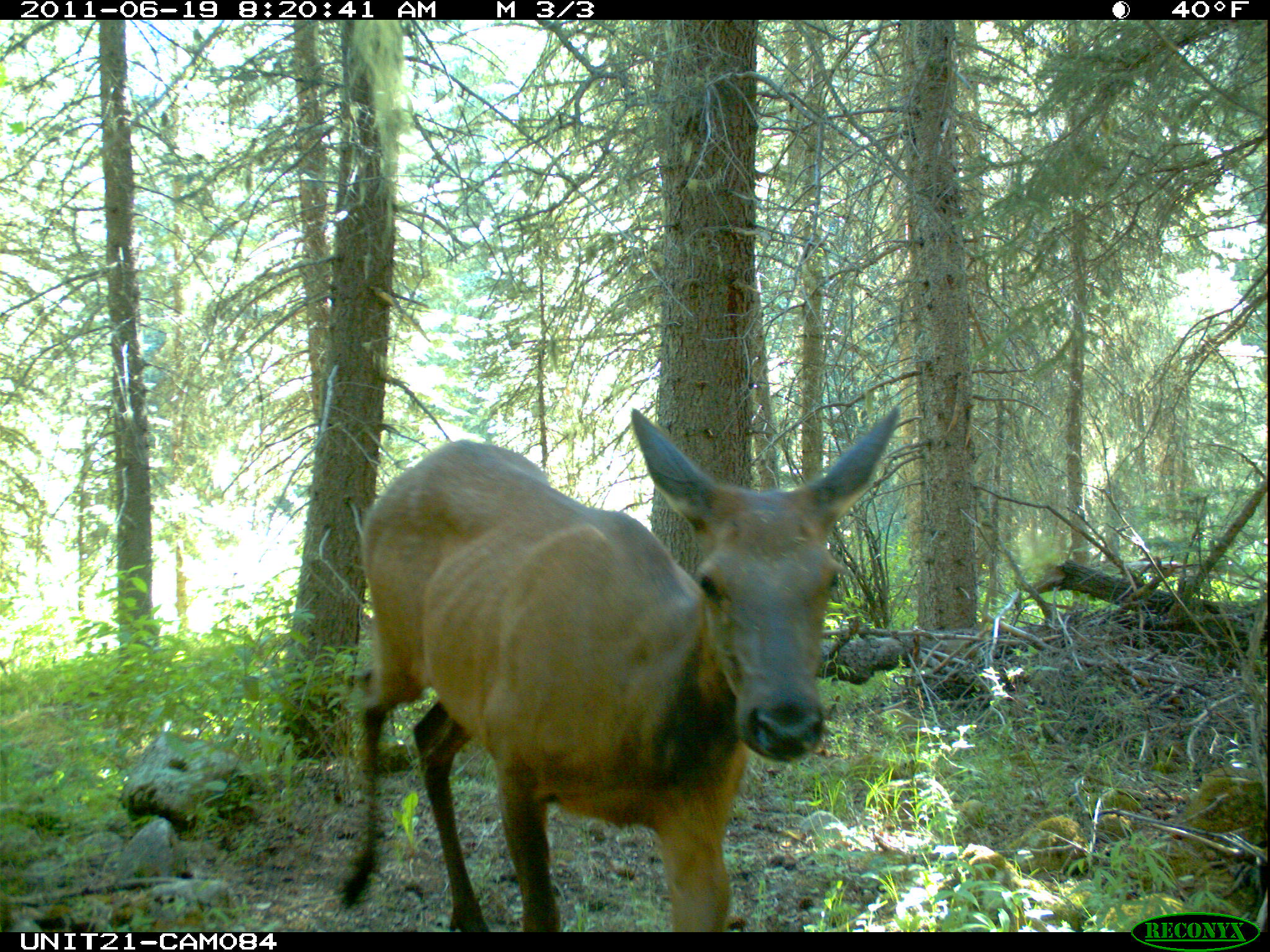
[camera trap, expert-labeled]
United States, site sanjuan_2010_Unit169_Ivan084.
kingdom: Animalia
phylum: Chordata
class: Mammalia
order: Artiodactyla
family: Cervidae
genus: Cervus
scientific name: Cervus elaphus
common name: red deer